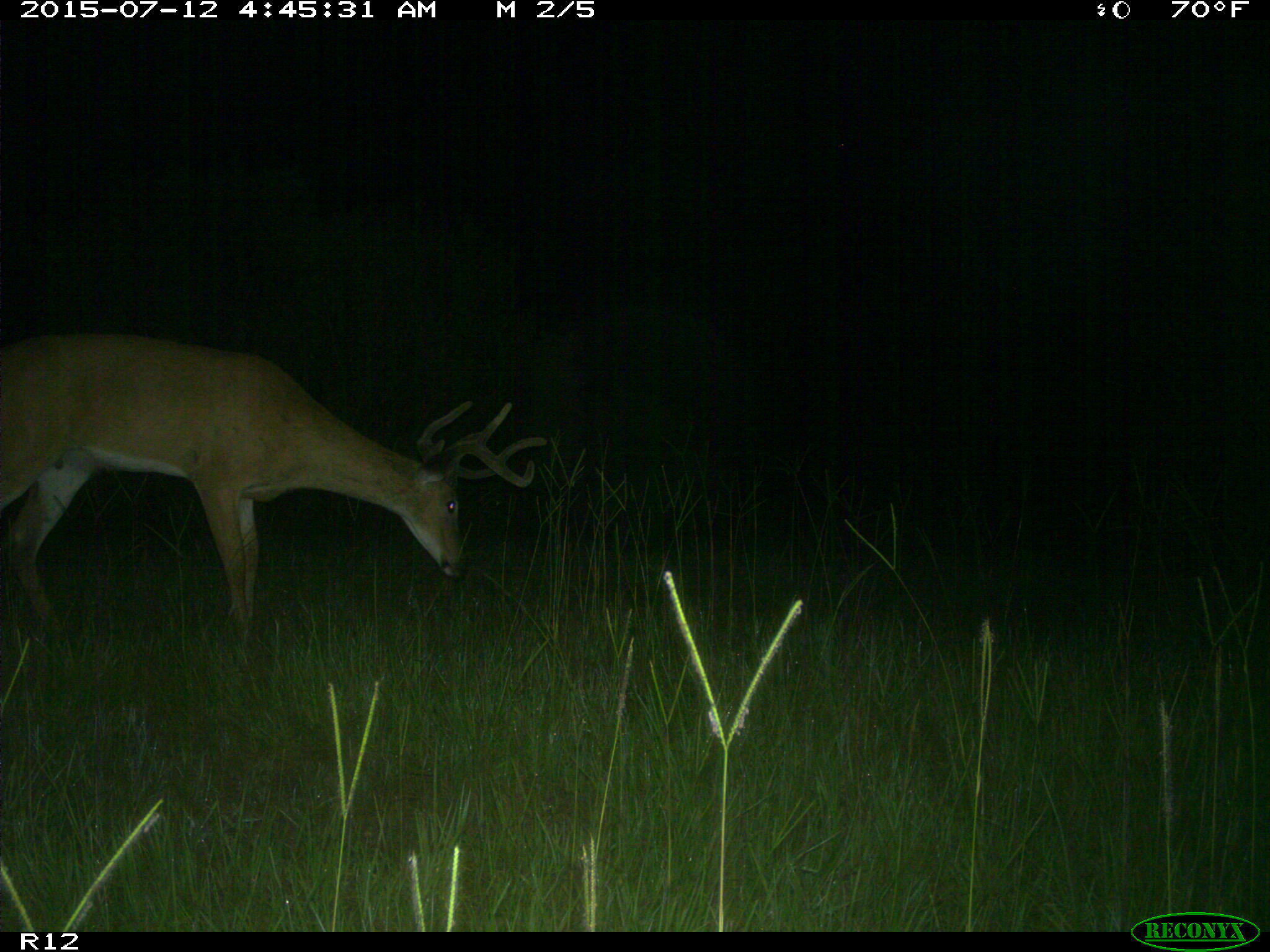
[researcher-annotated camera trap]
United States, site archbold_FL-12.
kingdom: Animalia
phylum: Chordata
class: Mammalia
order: Artiodactyla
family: Cervidae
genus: Odocoileus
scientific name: Odocoileus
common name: deer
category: unidentified deer